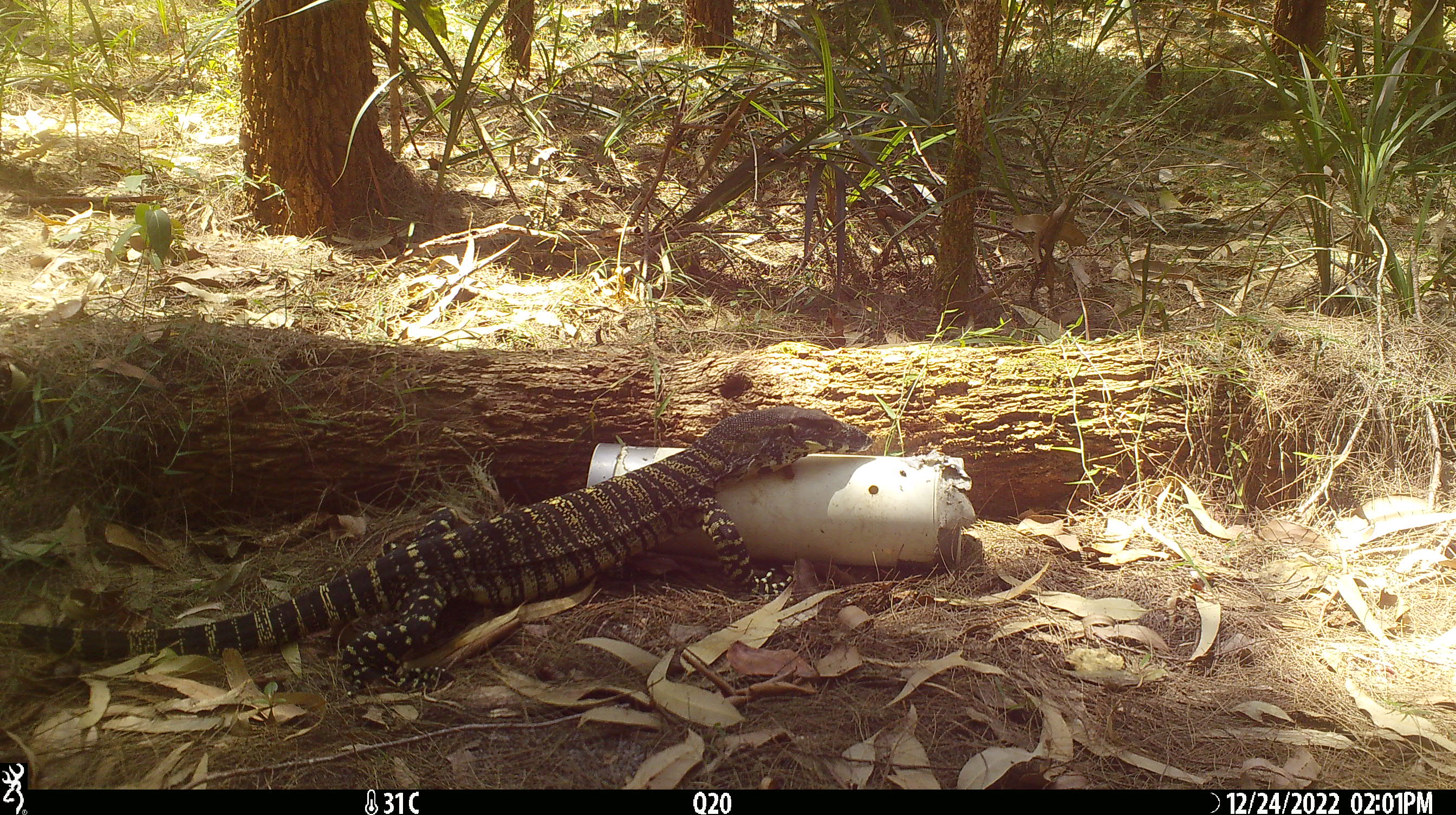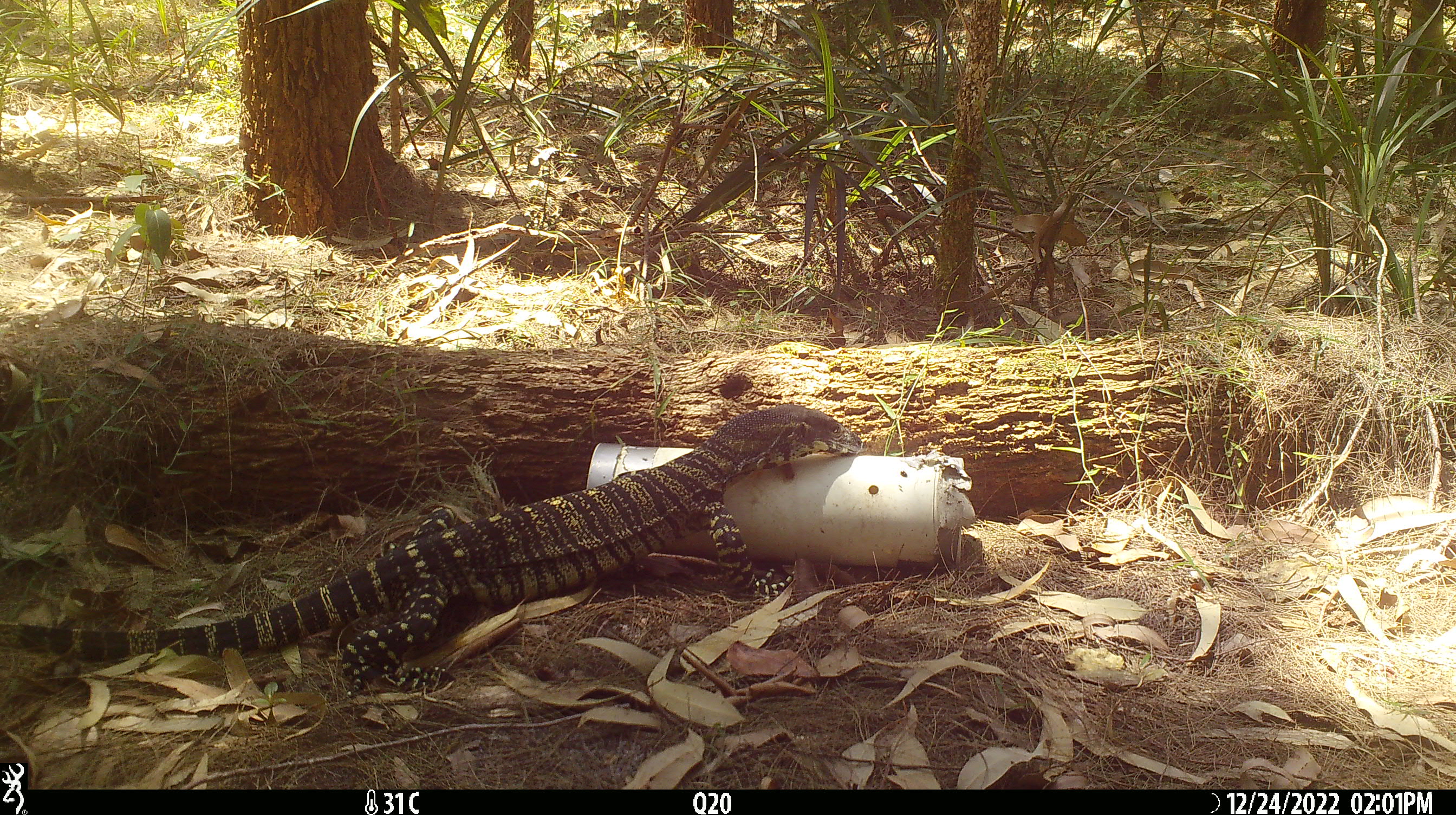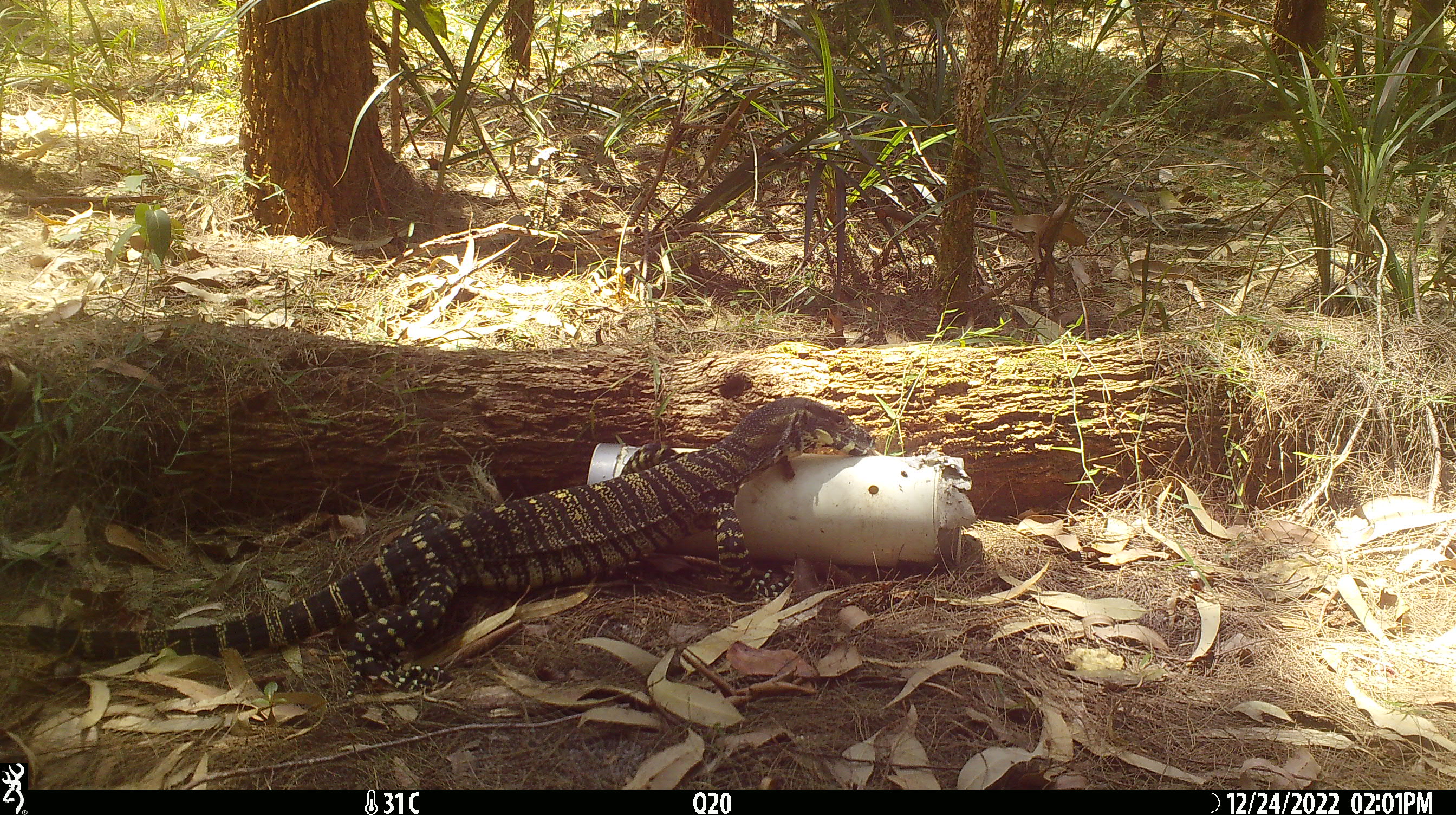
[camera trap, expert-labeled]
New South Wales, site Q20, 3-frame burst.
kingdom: Animalia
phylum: Chordata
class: Reptilia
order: Squamata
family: Varanidae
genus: Varanus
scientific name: Varanus varius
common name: lace monitor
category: goanna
Goanna (lace monitor) (Varanus varius).